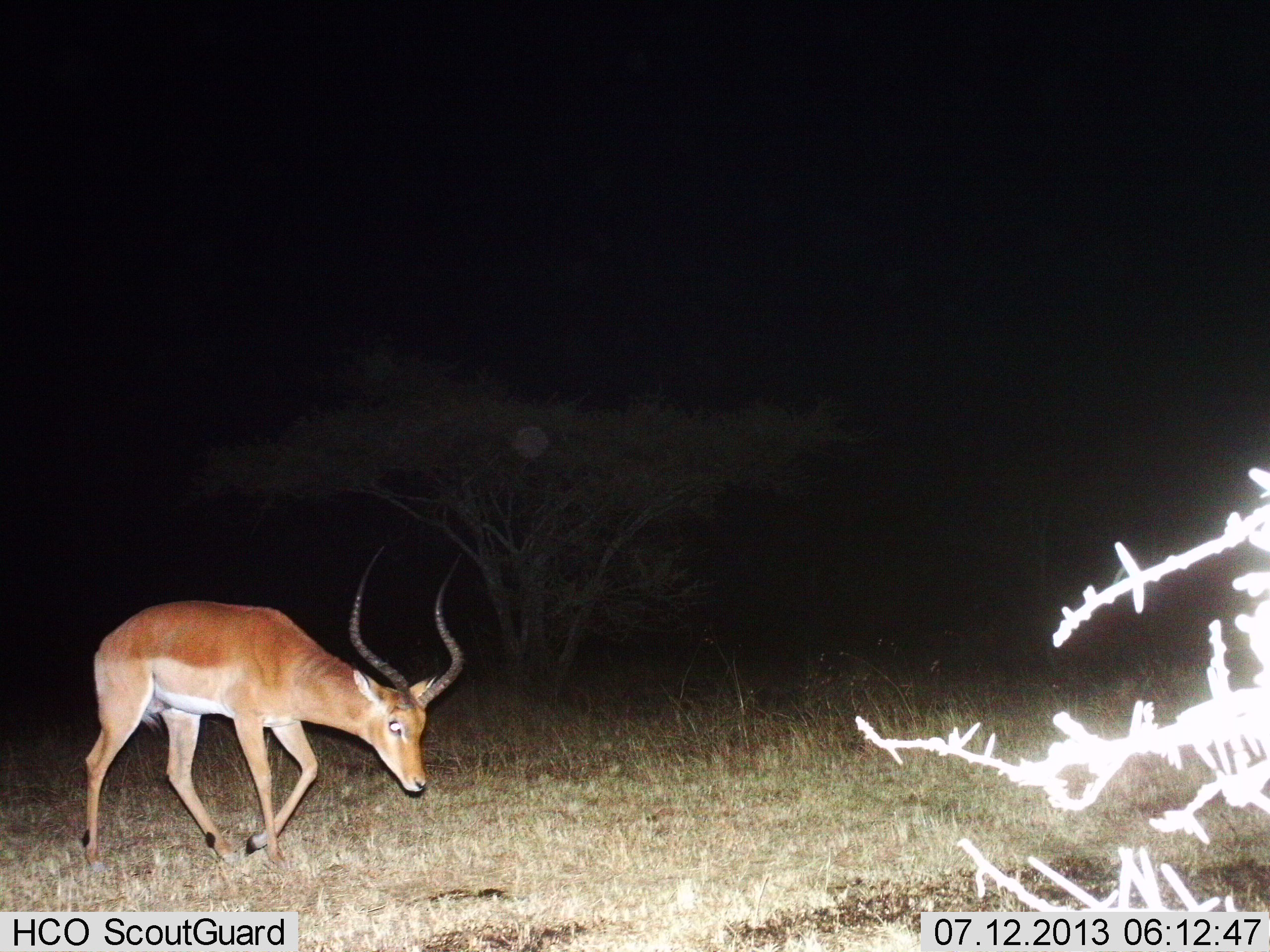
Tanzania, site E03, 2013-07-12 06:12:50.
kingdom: Animalia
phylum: Chordata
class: Mammalia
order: Artiodactyla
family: Bovidae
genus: Aepyceros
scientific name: Aepyceros melampus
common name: impala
Impala (Aepyceros melampus), count 1. Behavior (volunteer vote fractions): standing 5%, resting 0%, moving 95%, interacting 0%. Young present (vote fraction): 0%. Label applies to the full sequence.